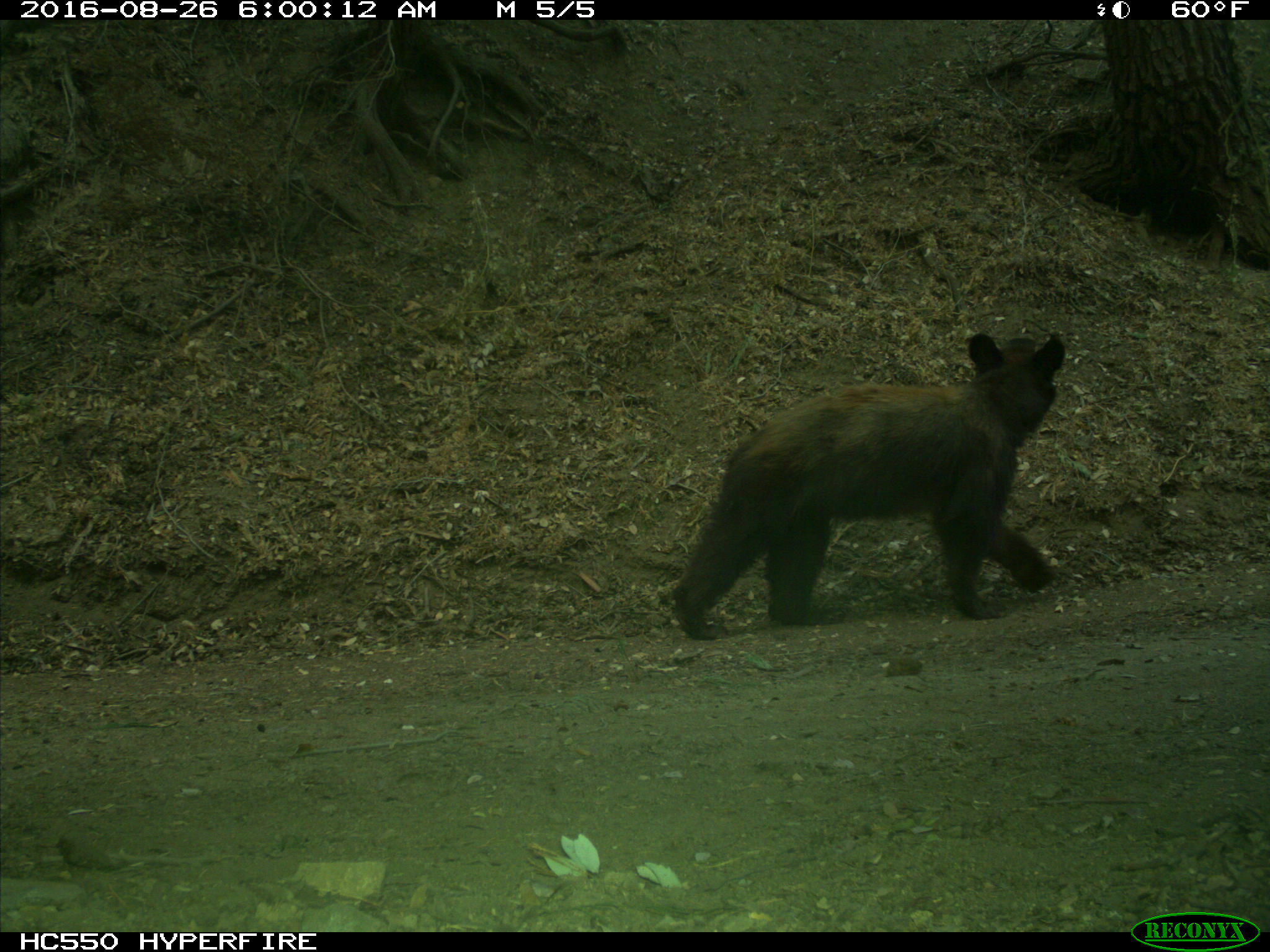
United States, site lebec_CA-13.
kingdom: Animalia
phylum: Chordata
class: Mammalia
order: Carnivora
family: Ursidae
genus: Ursus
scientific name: Ursus americanus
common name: american black bear